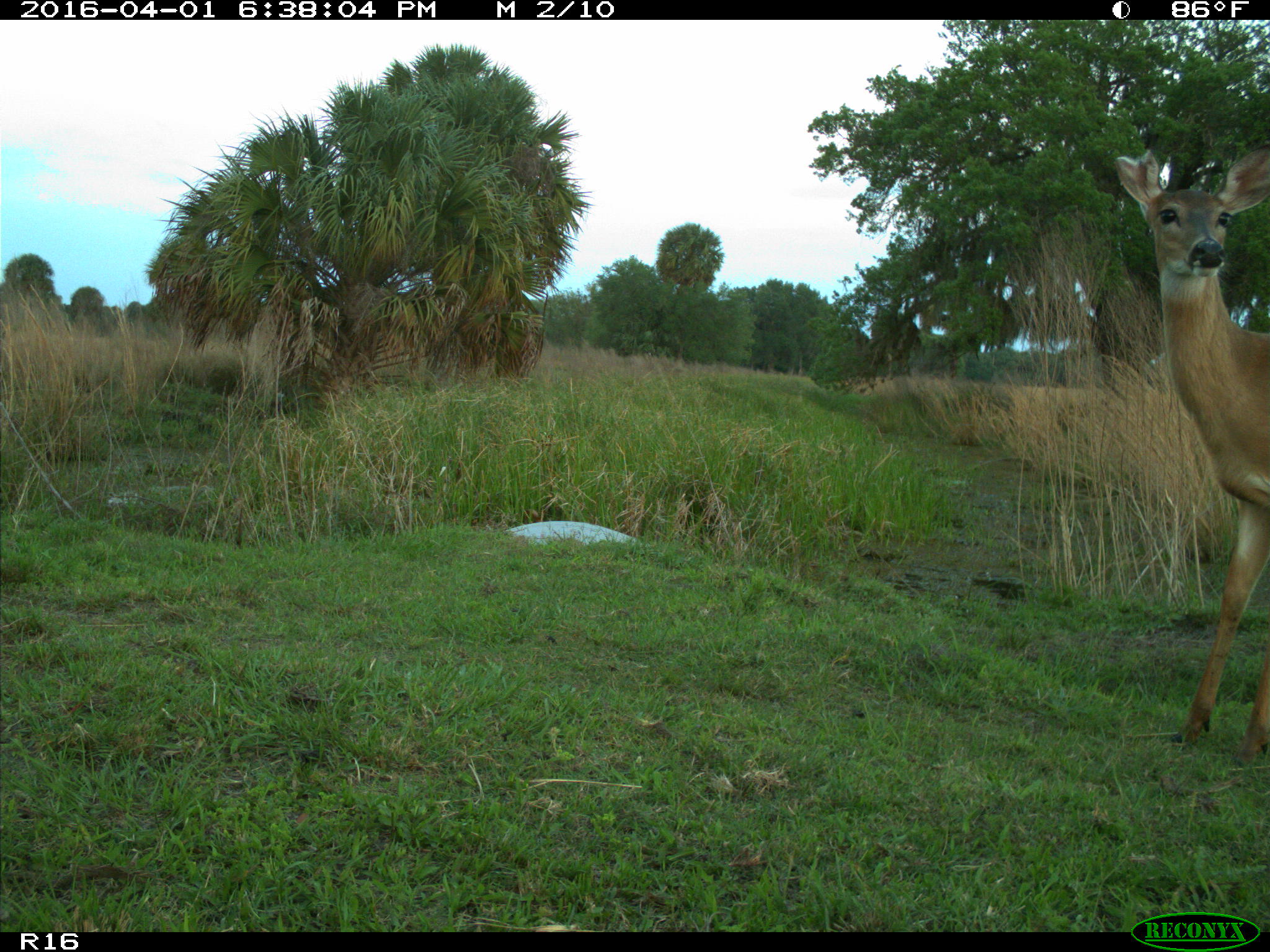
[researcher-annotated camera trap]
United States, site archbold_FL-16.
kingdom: Animalia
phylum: Chordata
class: Mammalia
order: Artiodactyla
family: Cervidae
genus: Odocoileus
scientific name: Odocoileus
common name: deer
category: unidentified deer